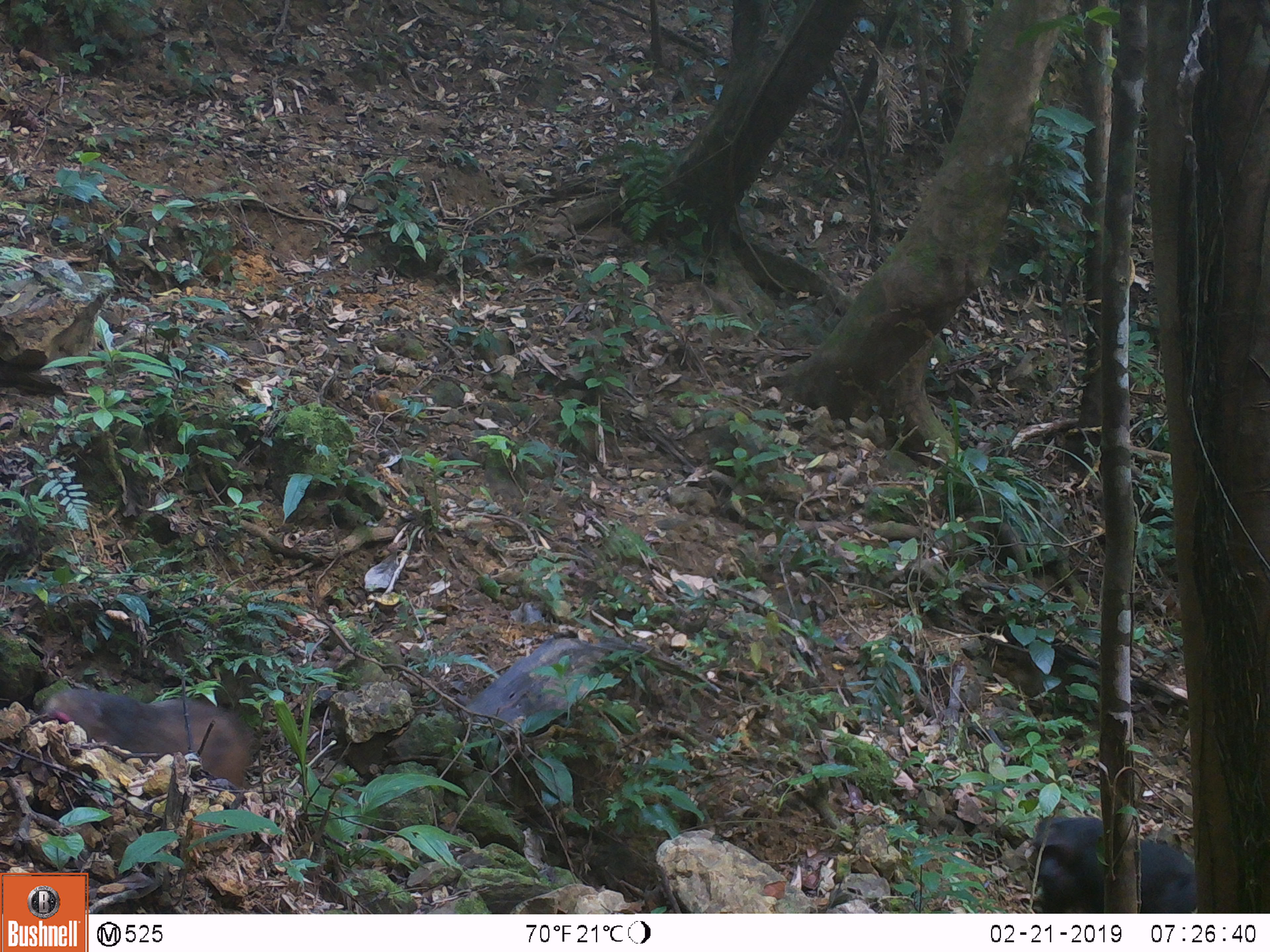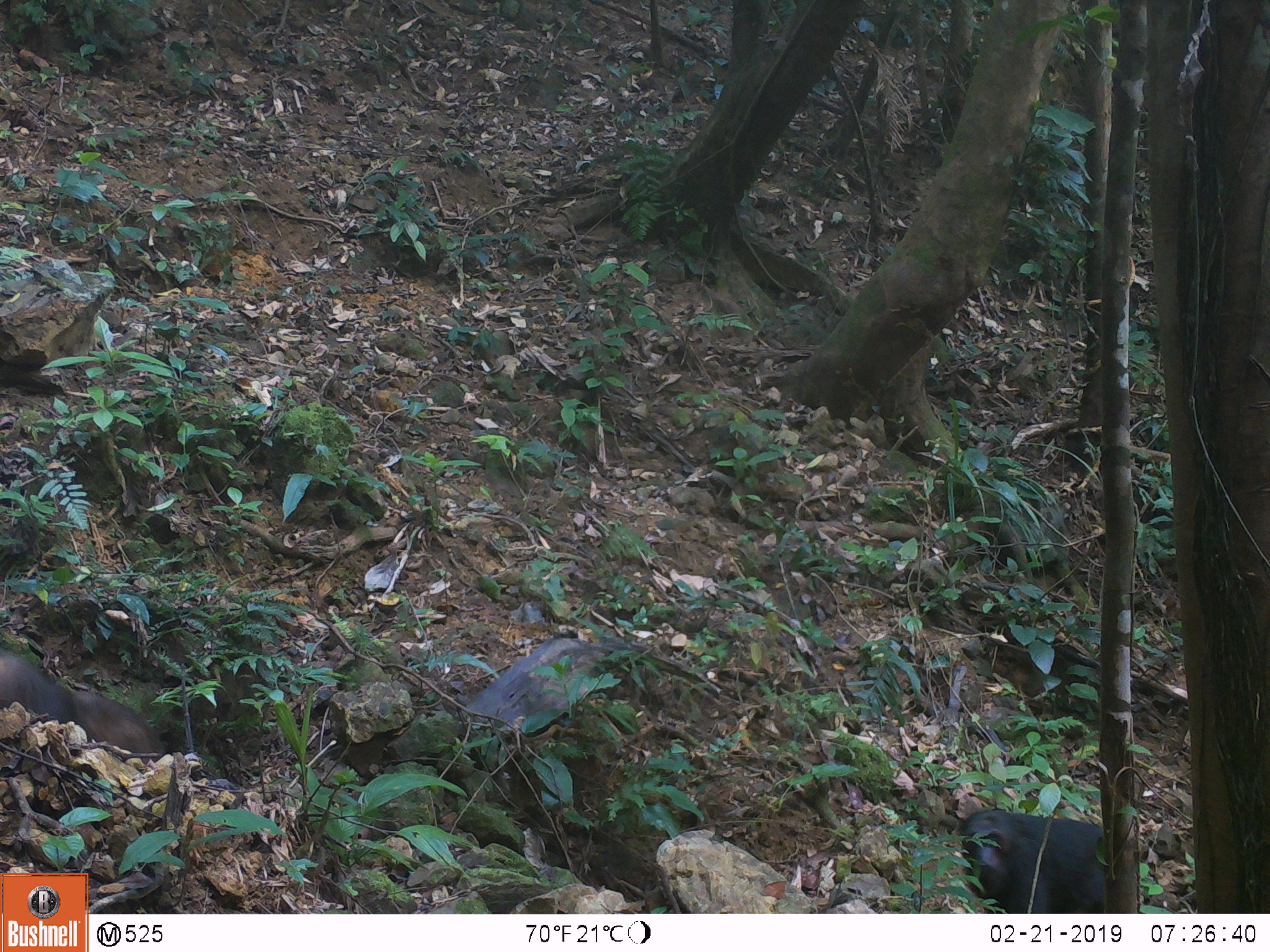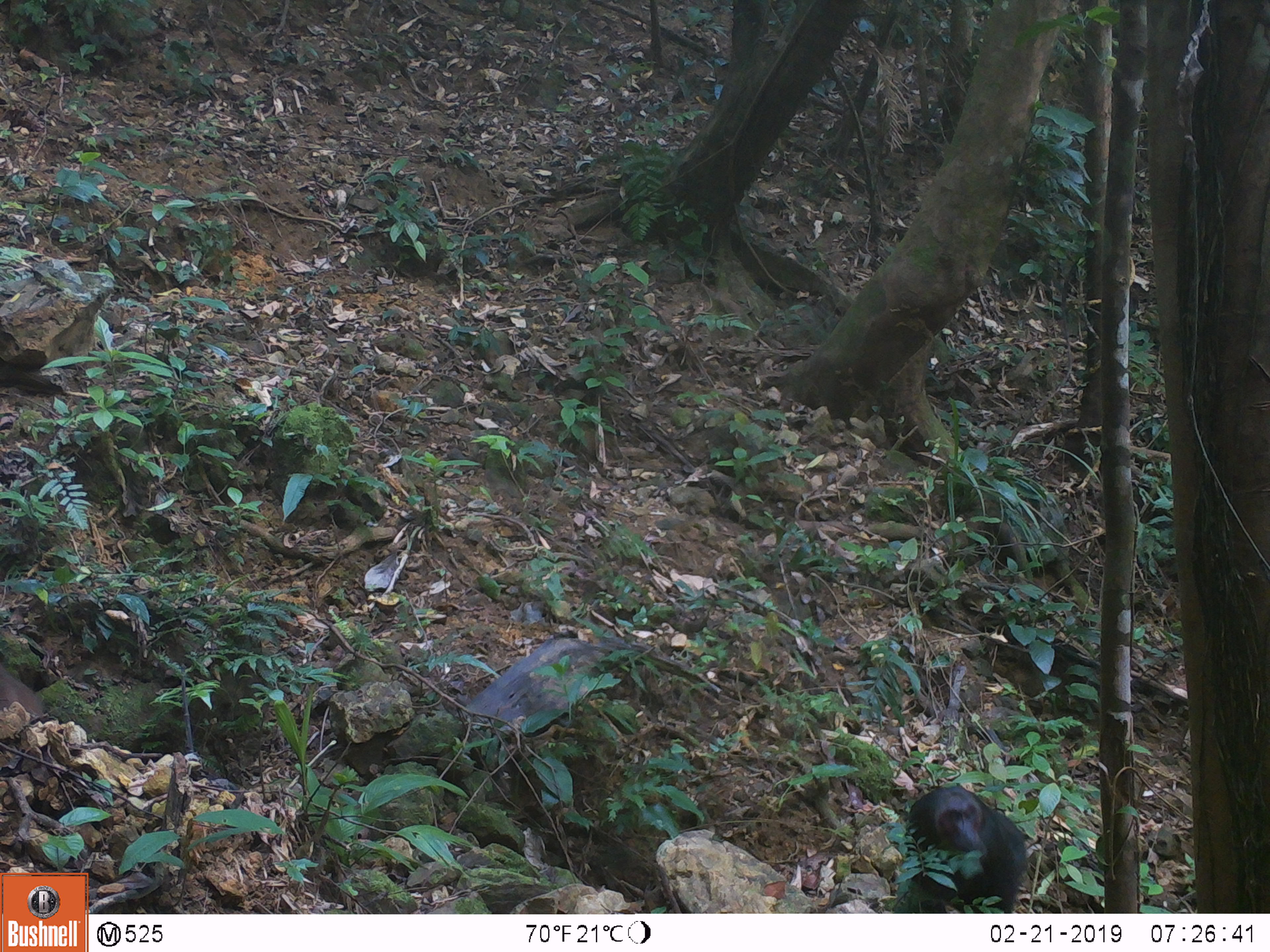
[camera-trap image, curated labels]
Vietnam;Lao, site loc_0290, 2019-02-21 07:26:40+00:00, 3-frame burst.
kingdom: Animalia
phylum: Chordata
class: Mammalia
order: Primates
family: Cercopithecidae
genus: Macaca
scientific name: Macaca arctoides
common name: stump-tailed macaque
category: stump tailed macaque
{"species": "stump tailed macaque (stump-tailed macaque) (Macaca arctoides)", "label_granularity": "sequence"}